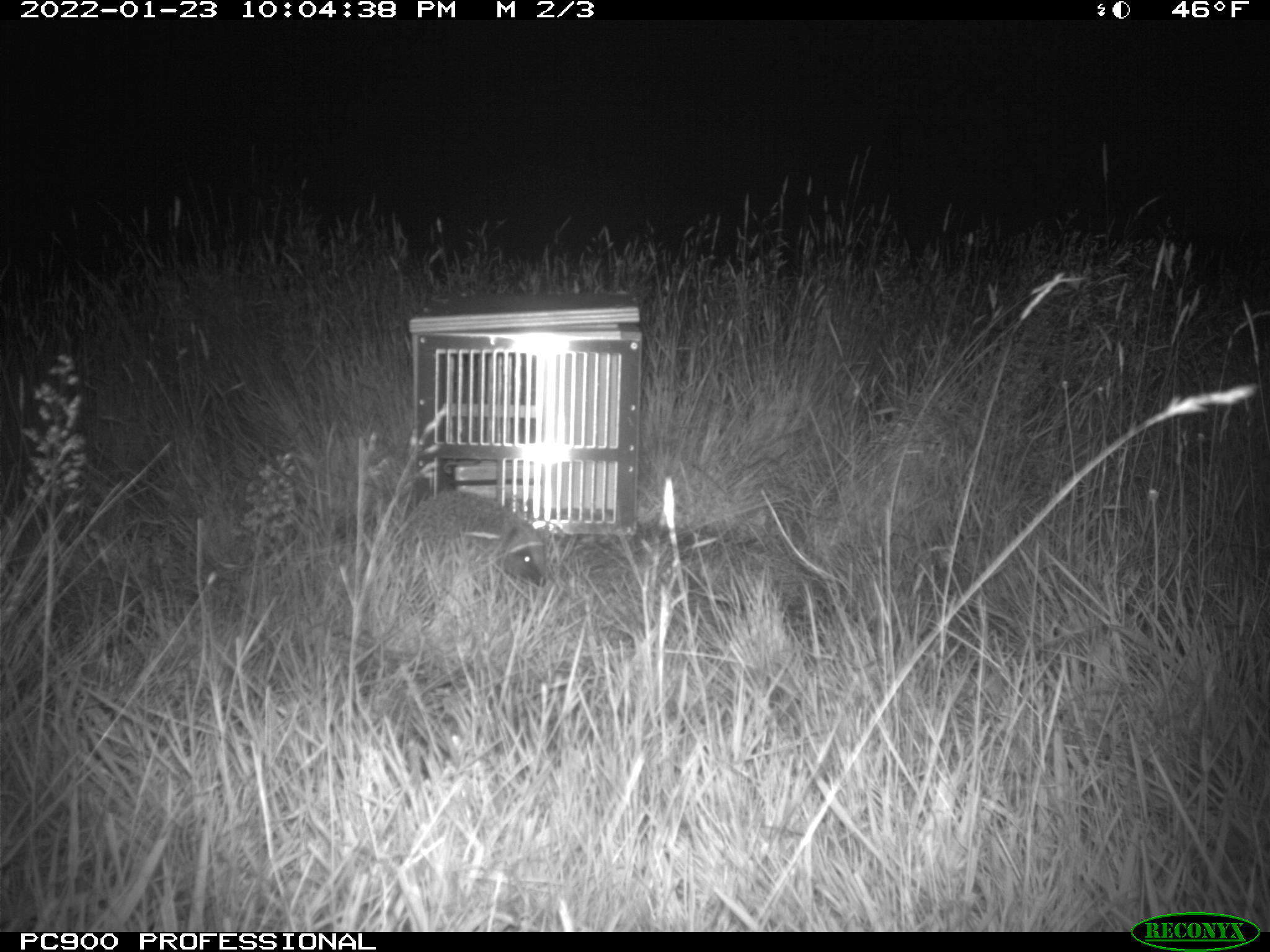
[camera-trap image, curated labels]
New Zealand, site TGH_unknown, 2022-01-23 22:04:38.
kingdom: Animalia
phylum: Chordata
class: Mammalia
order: Eulipotyphla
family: Erinaceidae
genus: Erinaceus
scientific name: Erinaceus europaeus europaeus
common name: european hedgehog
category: hedgehog